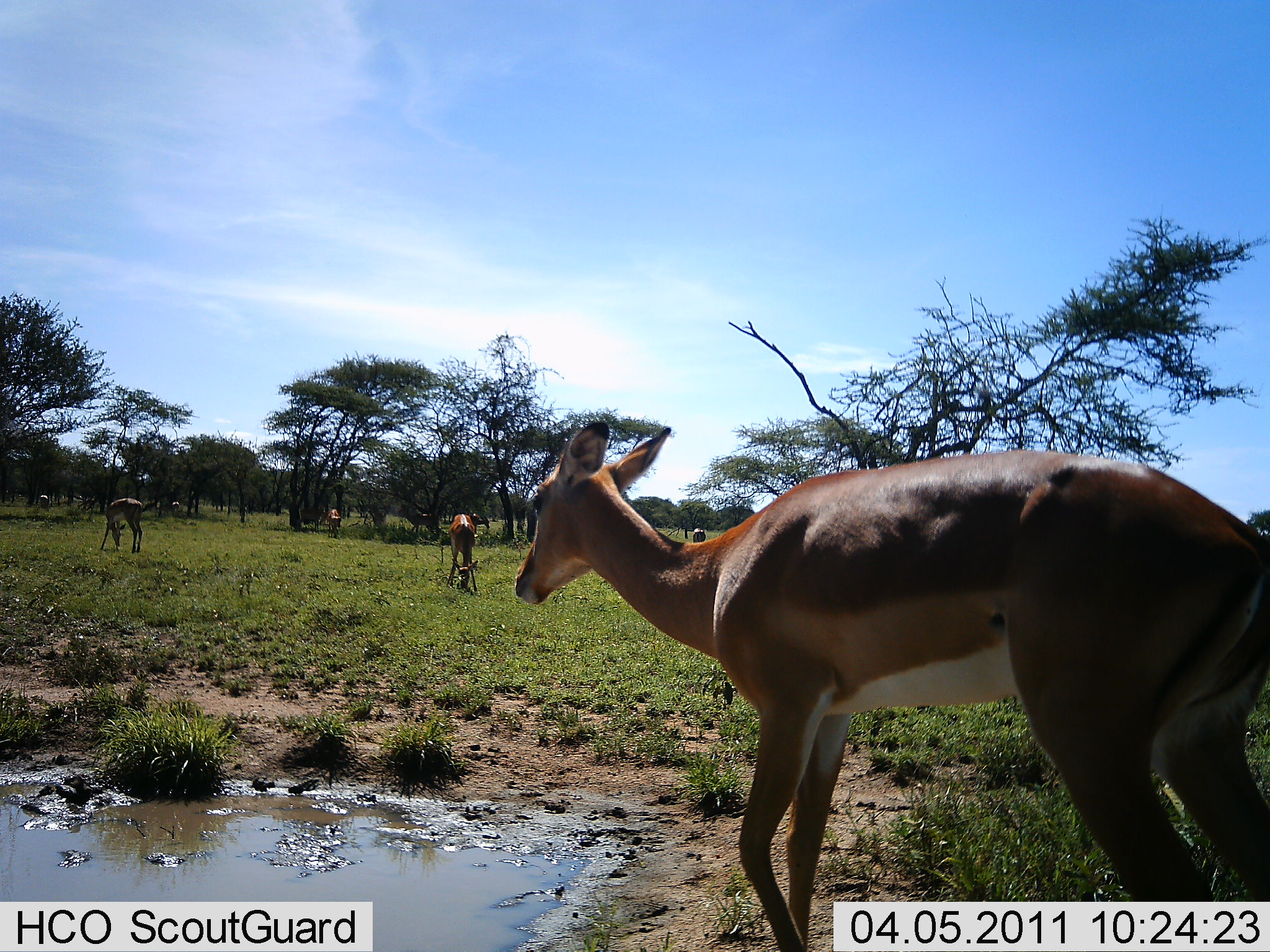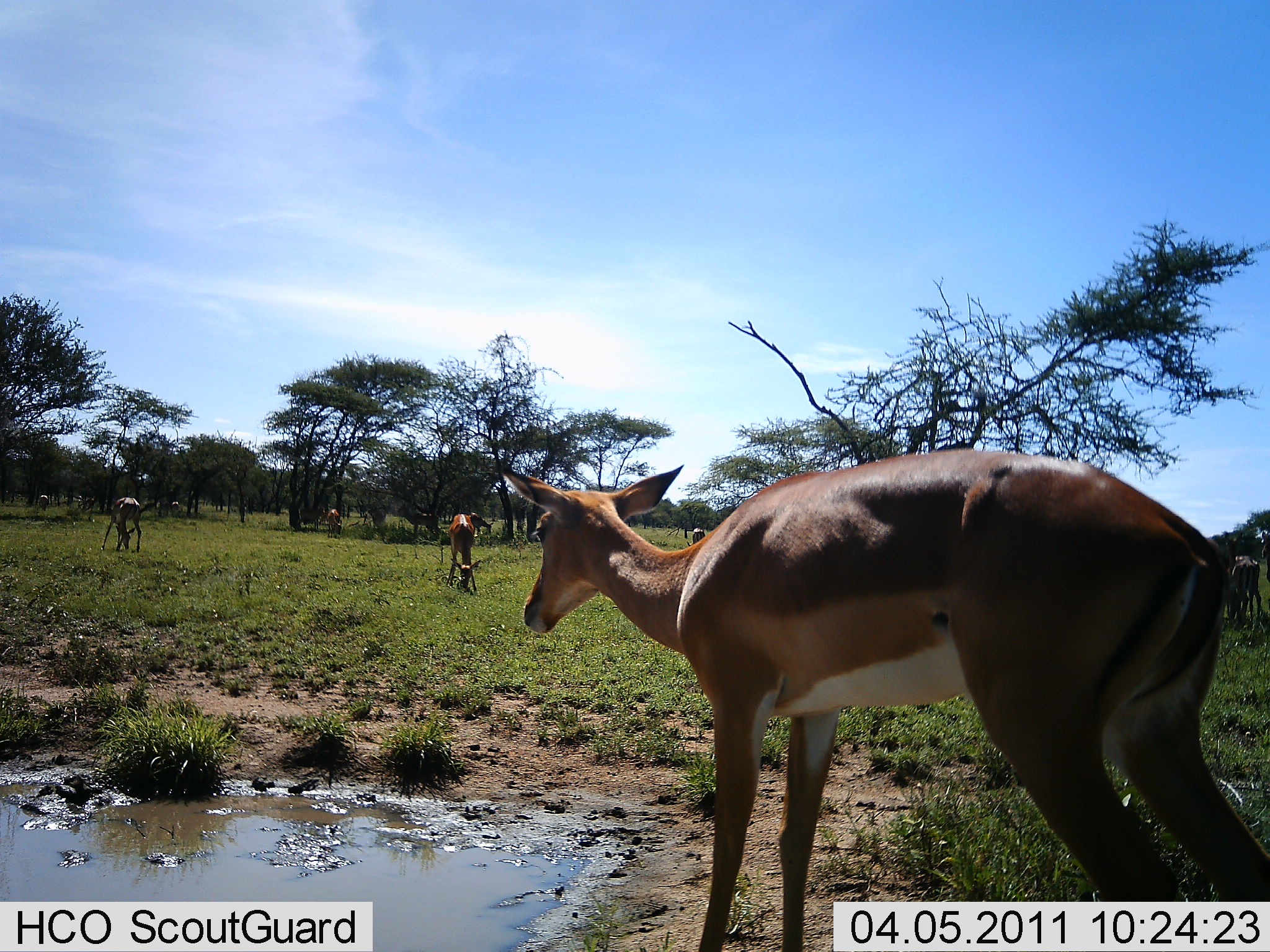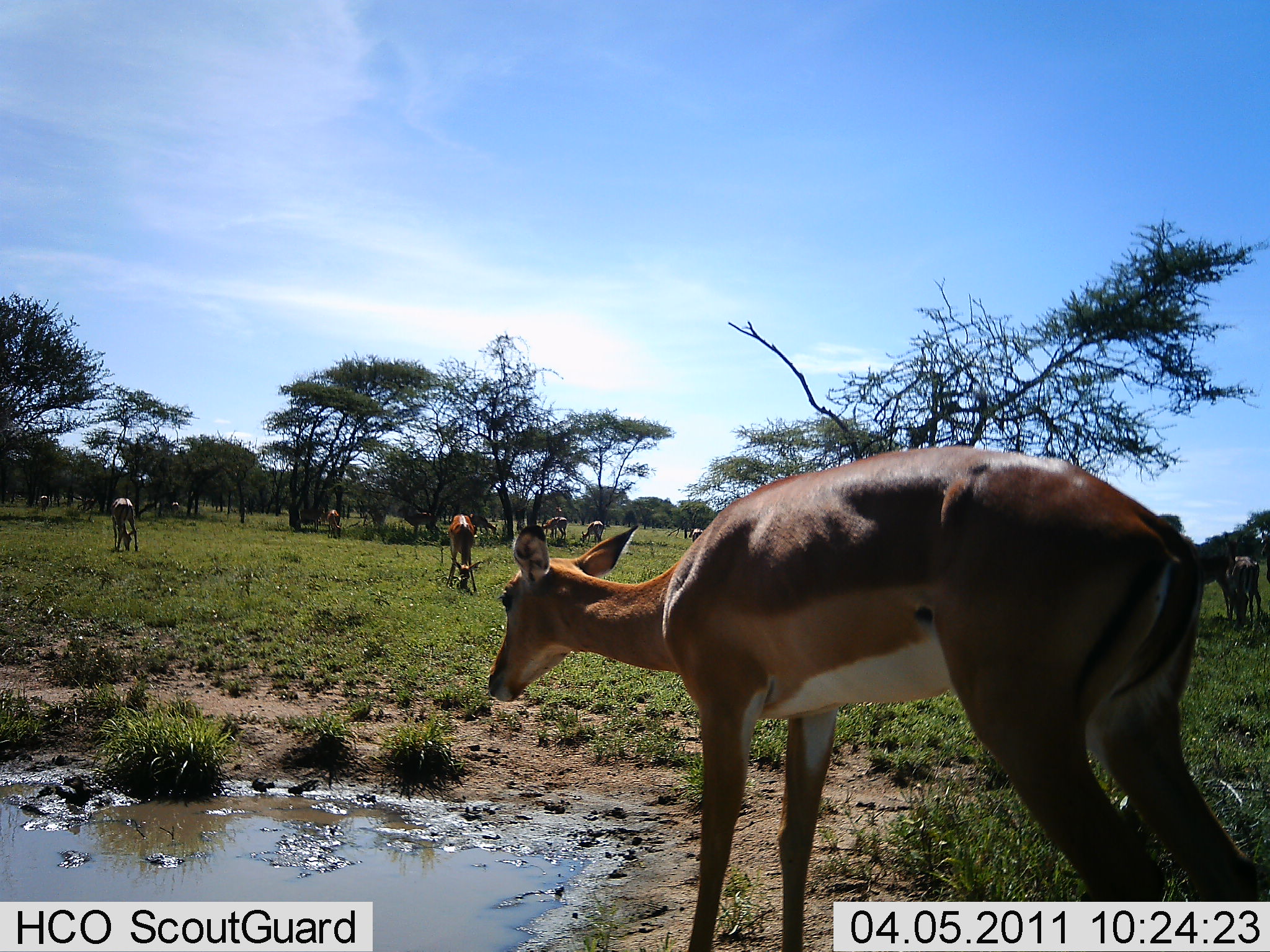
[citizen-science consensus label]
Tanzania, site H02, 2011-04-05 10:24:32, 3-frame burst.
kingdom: Animalia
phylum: Chordata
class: Mammalia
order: Artiodactyla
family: Bovidae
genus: Nanger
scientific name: Nanger granti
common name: grant's gazelle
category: gazellegrants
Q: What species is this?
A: Gazellegrants (grant's gazelle) (Nanger granti).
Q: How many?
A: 6.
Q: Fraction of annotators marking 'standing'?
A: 50%.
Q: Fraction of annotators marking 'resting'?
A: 0%.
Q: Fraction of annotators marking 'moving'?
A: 0%.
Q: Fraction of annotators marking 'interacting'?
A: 0%.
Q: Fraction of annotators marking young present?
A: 0%.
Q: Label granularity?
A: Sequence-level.